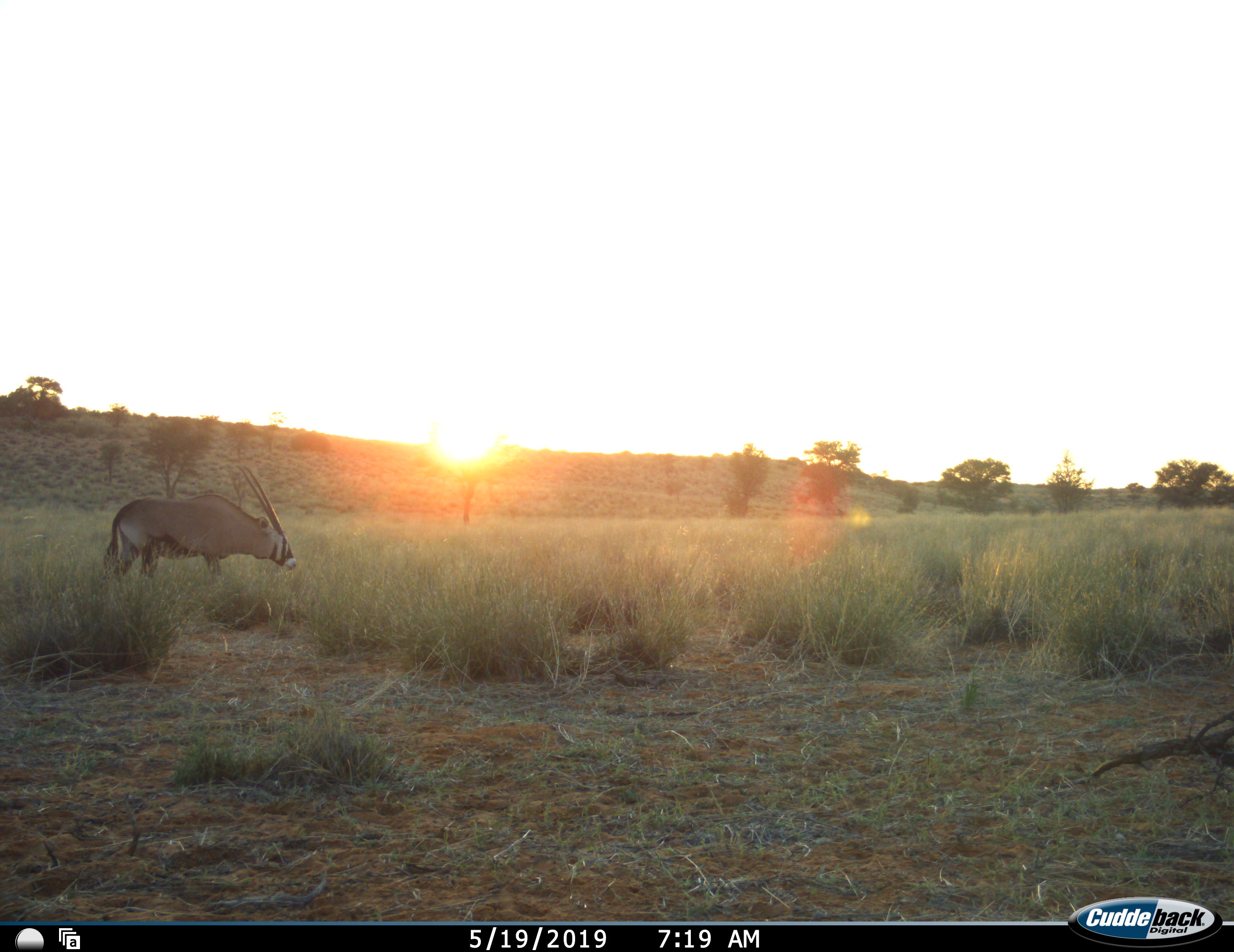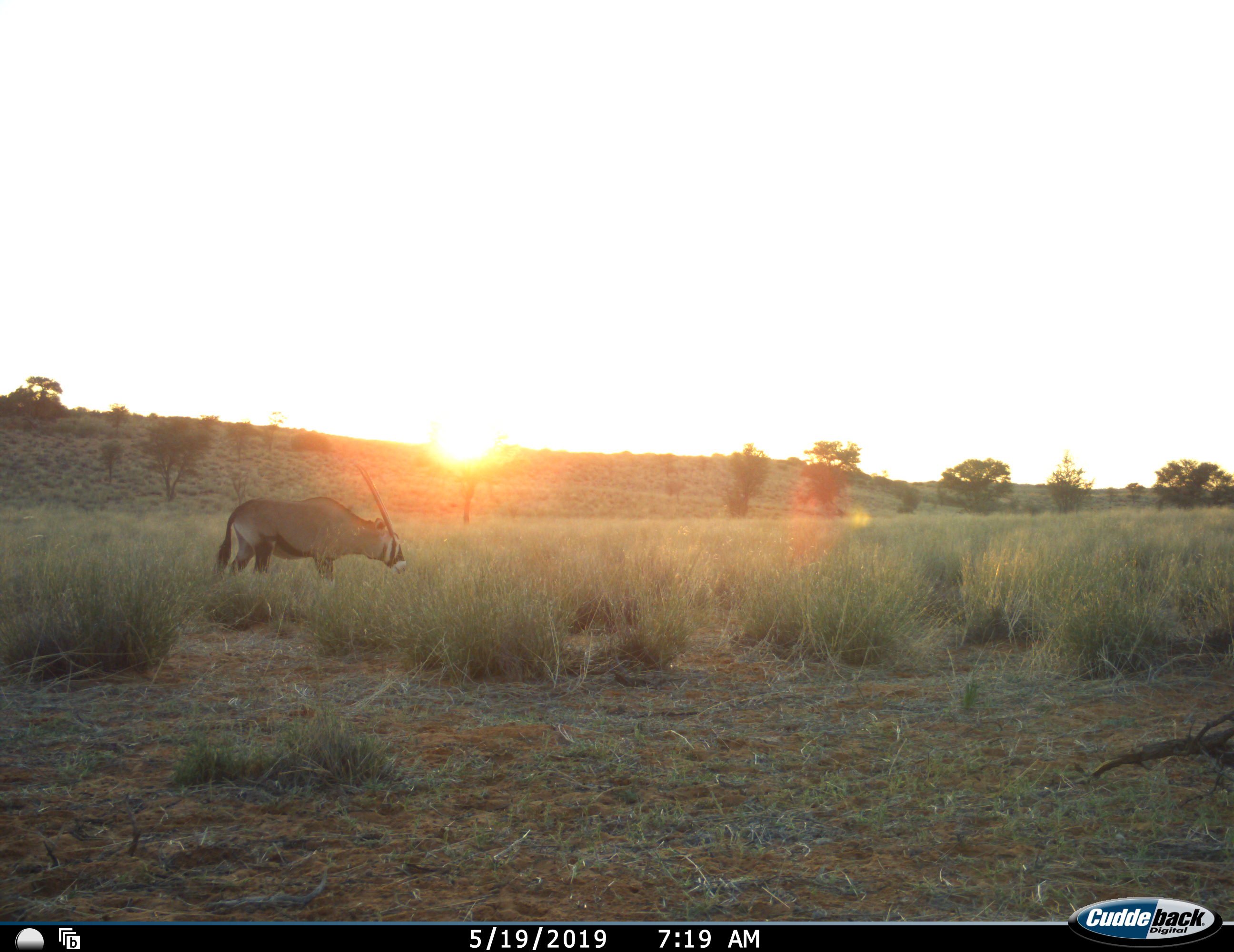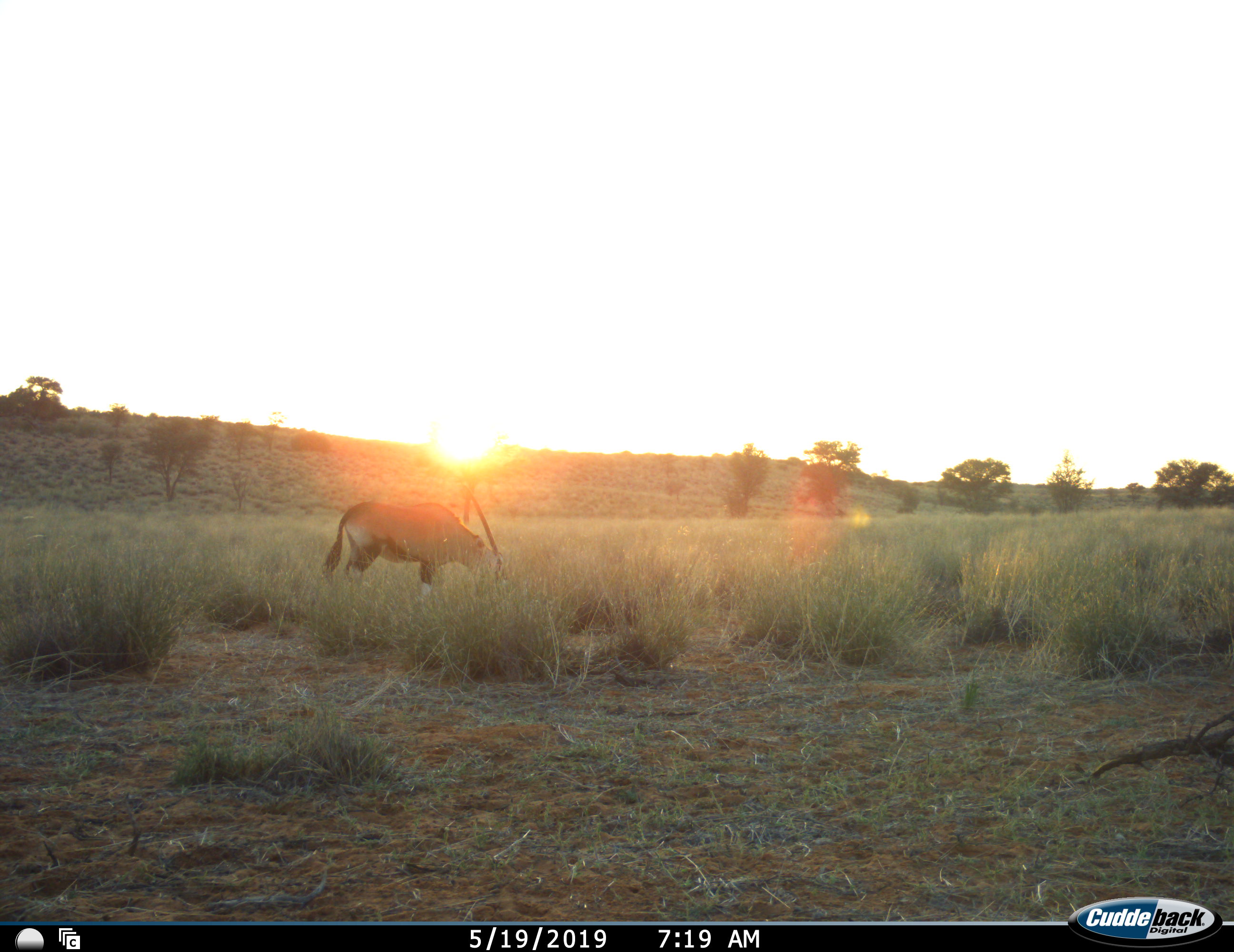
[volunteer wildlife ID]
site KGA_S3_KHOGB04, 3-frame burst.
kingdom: Animalia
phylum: Chordata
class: Mammalia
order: Artiodactyla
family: Bovidae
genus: Oryx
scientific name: Oryx gazella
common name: gemsbok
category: oryx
Oryx (gemsbok) (Oryx gazella), count 1. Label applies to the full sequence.